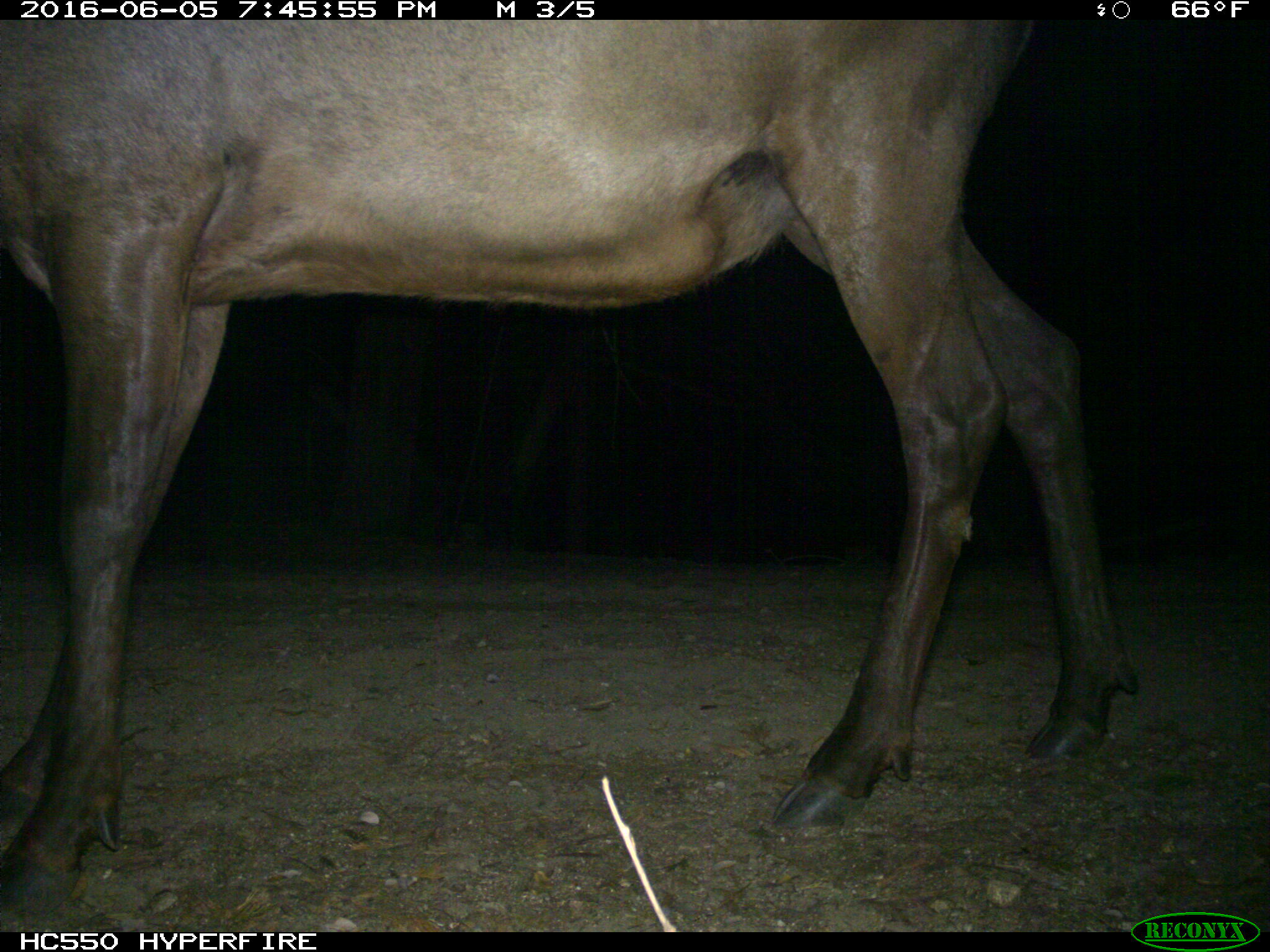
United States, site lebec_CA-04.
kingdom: Animalia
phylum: Chordata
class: Mammalia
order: Artiodactyla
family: Cervidae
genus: Cervus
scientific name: Cervus canadensis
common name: elk